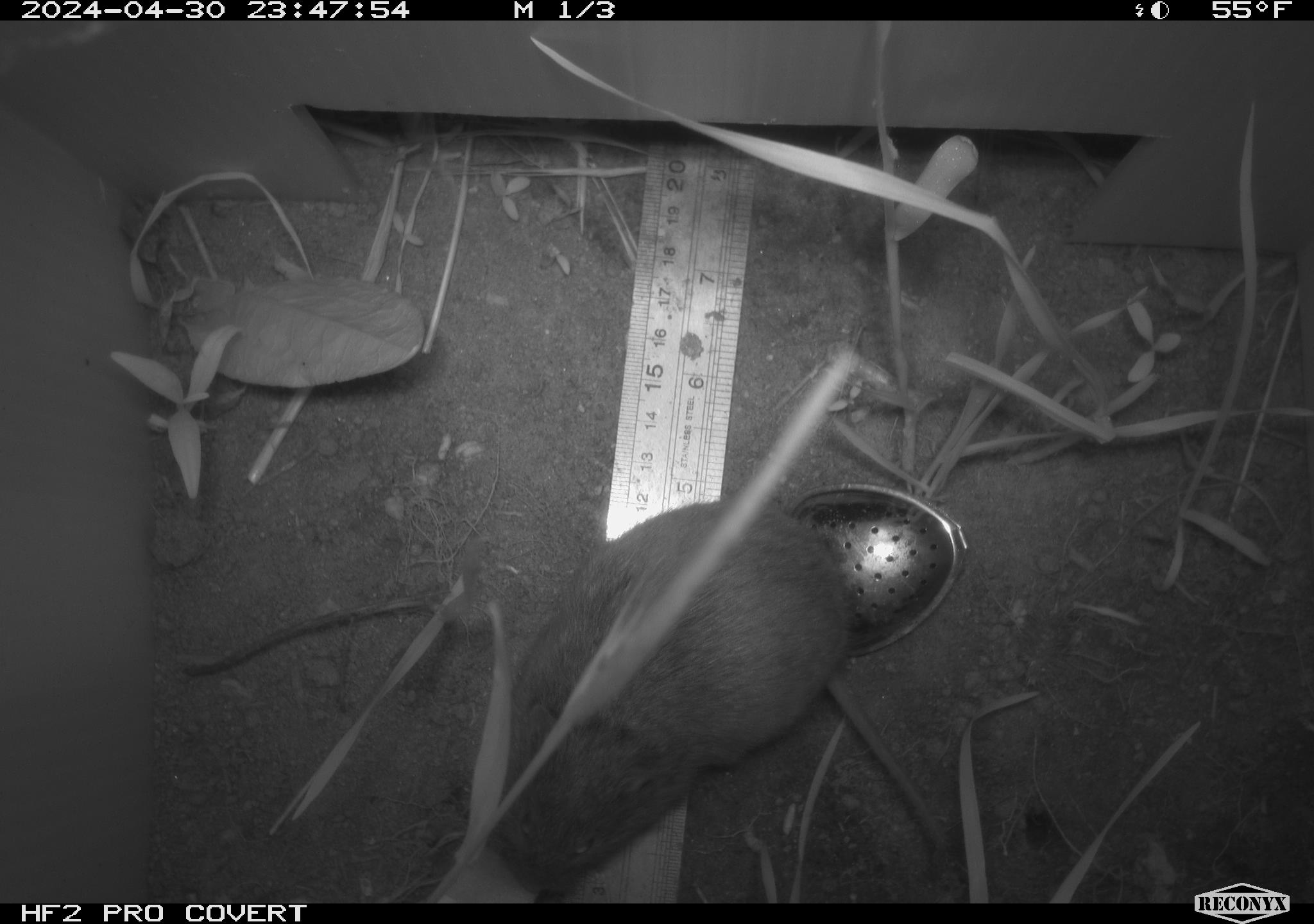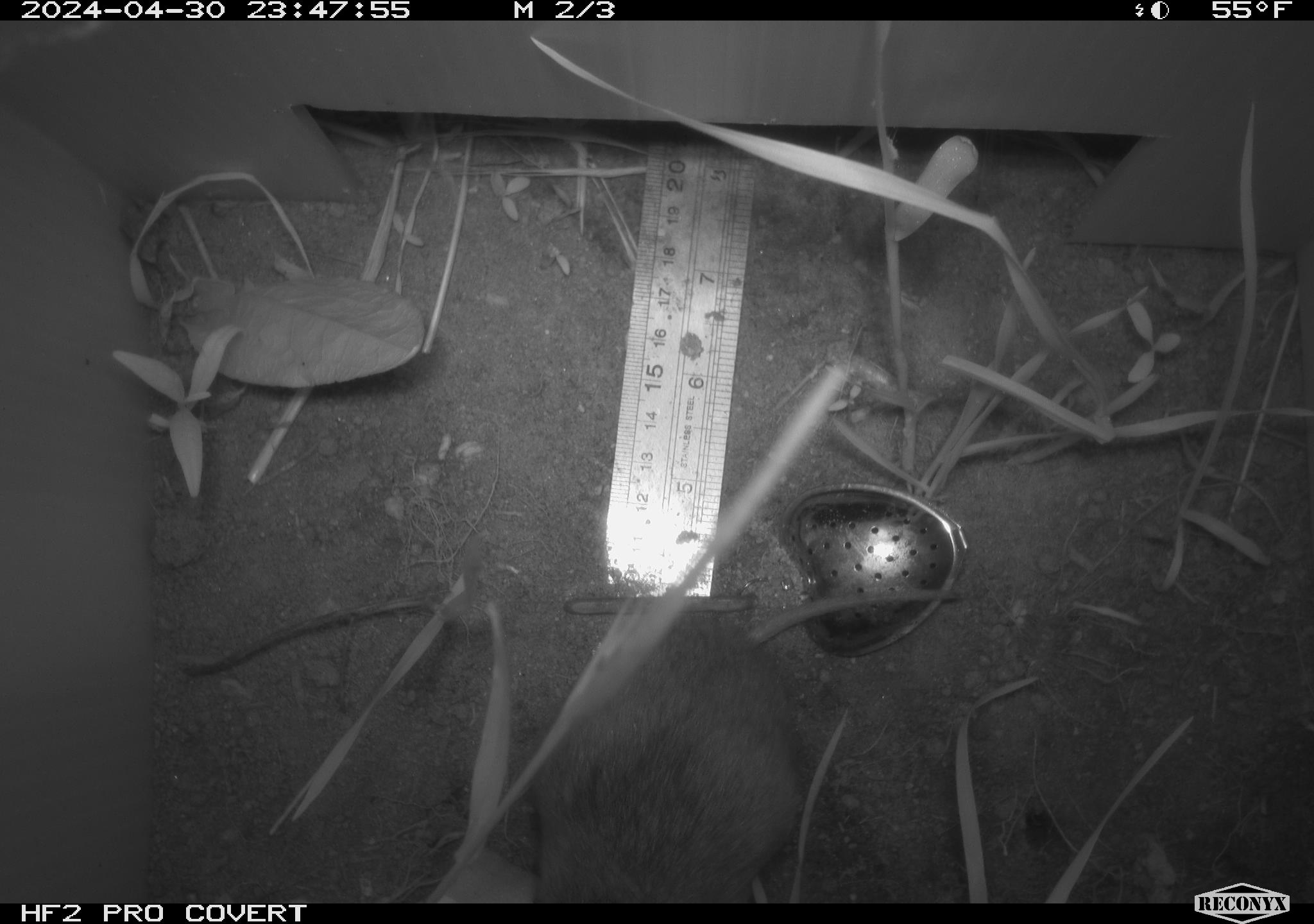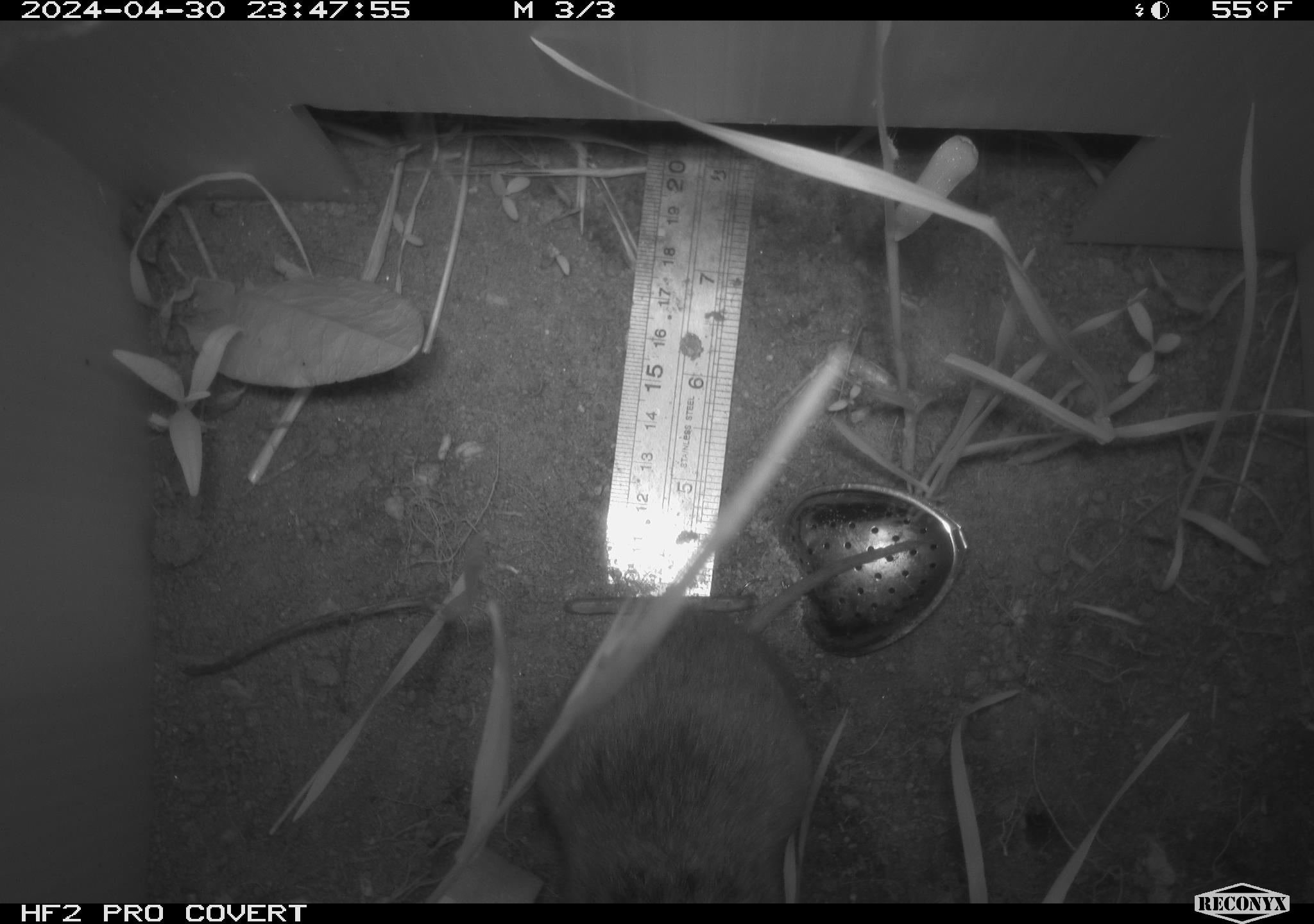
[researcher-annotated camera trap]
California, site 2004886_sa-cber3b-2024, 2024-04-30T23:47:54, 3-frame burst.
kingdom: Animalia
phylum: Chordata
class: Mammalia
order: Rodentia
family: Cricetidae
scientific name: Arvicolinae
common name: voles, lemmings, and muskrats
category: arvicolinae subfamily